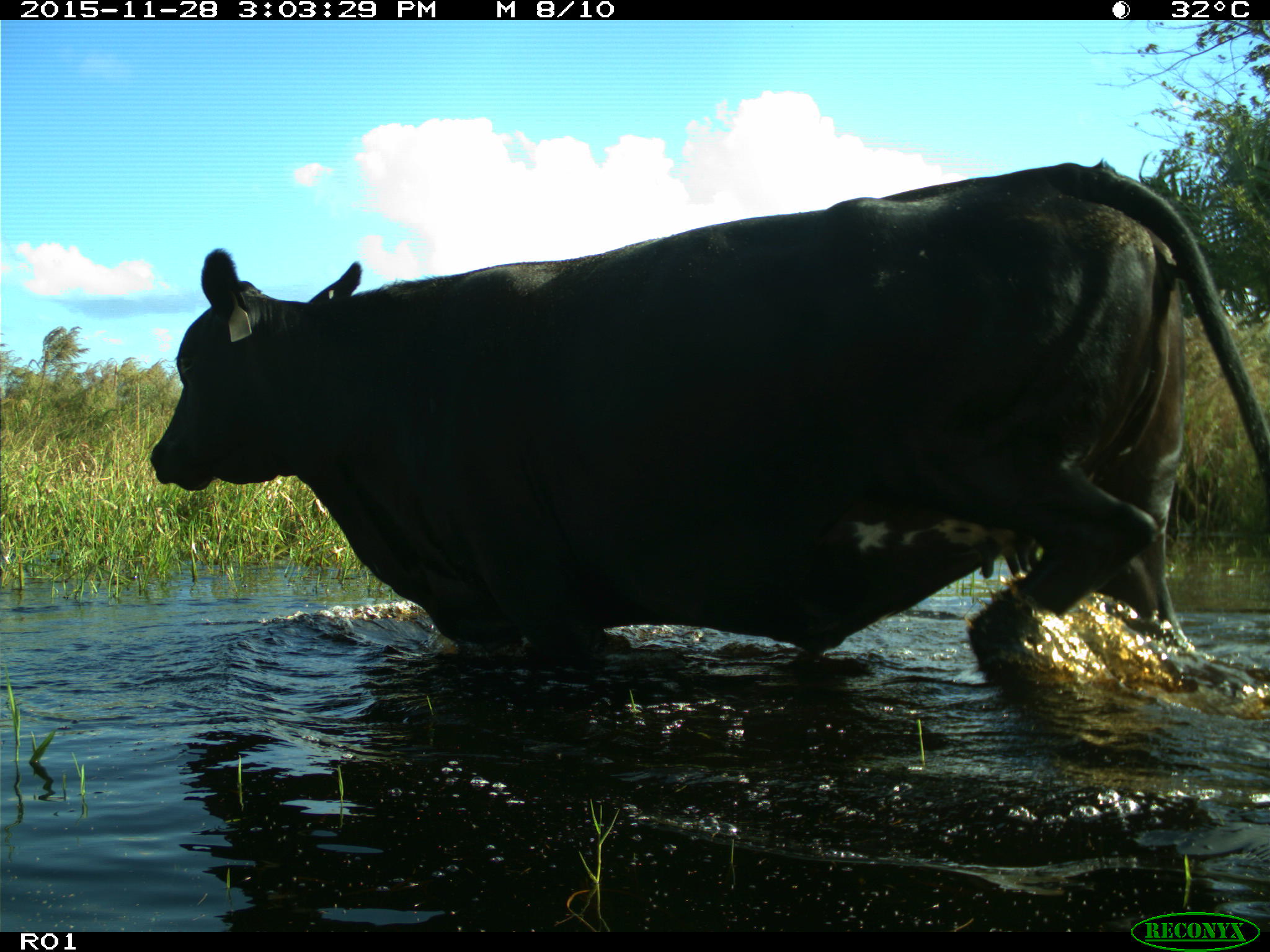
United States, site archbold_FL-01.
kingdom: Animalia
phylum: Chordata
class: Mammalia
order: Artiodactyla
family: Bovidae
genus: Bos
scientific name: Bos taurus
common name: domestic cow